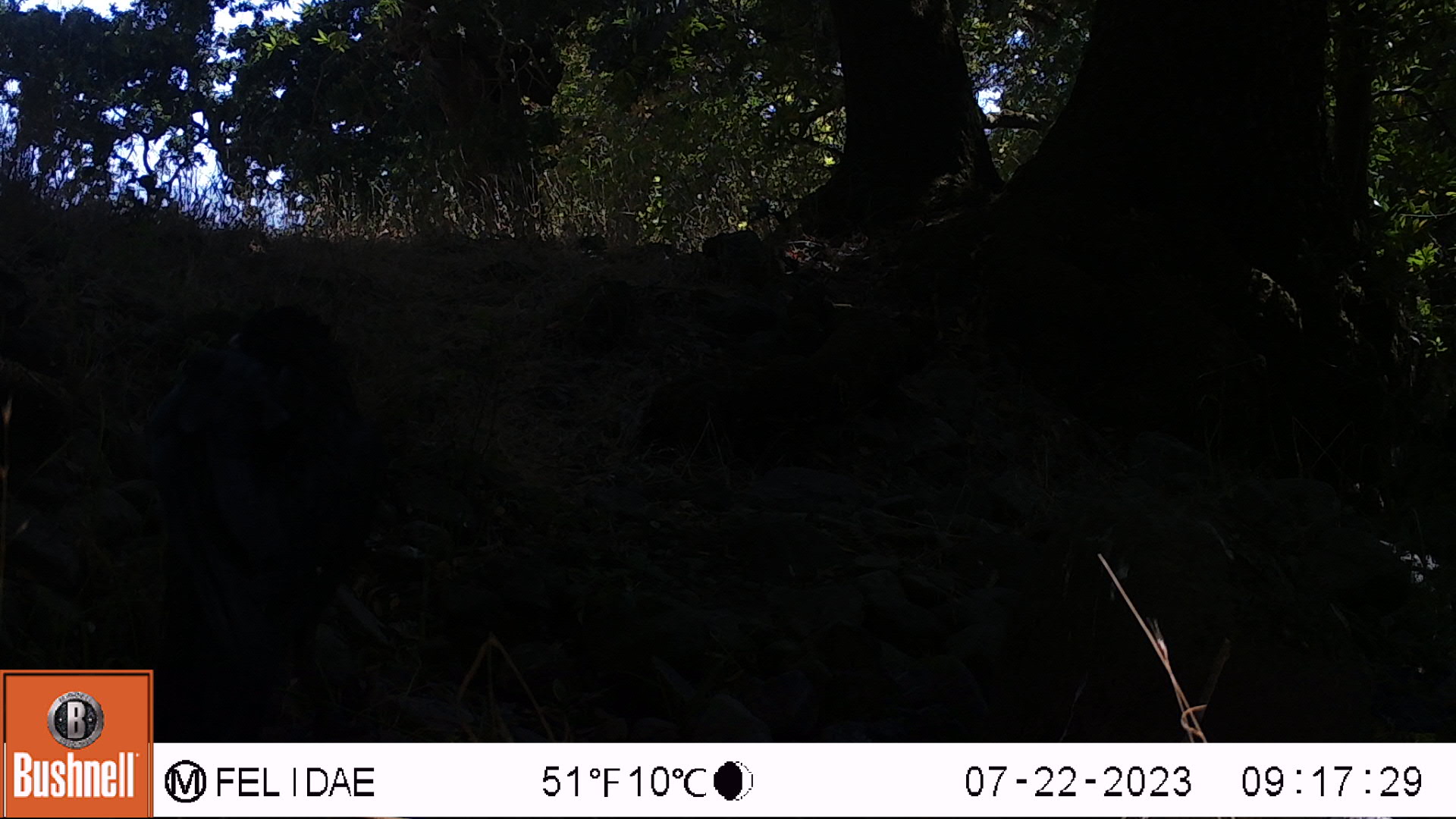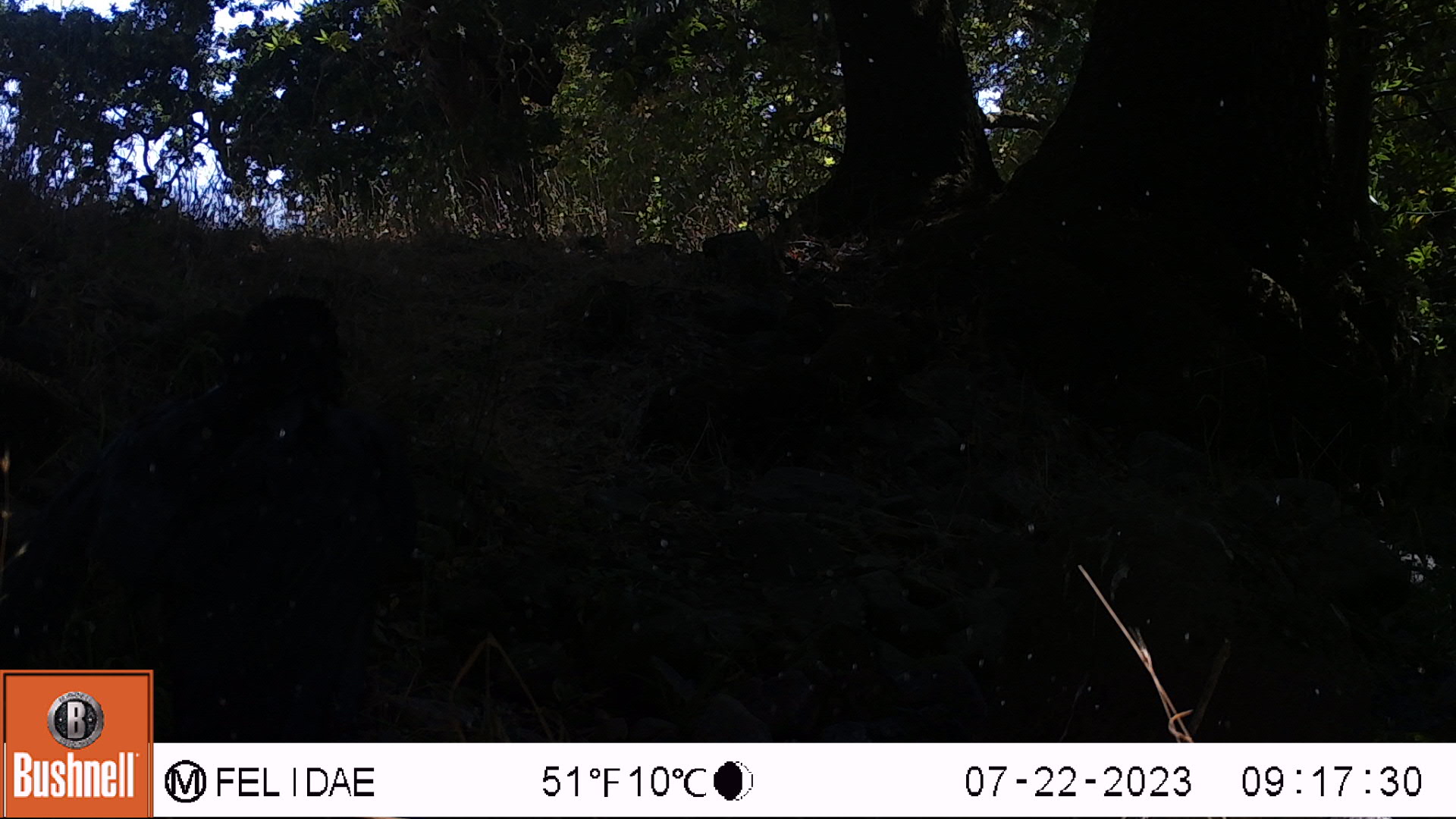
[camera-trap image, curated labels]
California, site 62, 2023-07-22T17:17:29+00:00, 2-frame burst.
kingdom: Animalia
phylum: Chordata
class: Aves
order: Passeriformes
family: Corvidae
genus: Corvus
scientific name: Corvus brachyrhynchos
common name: american crow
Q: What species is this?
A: American crow (Corvus brachyrhynchos).